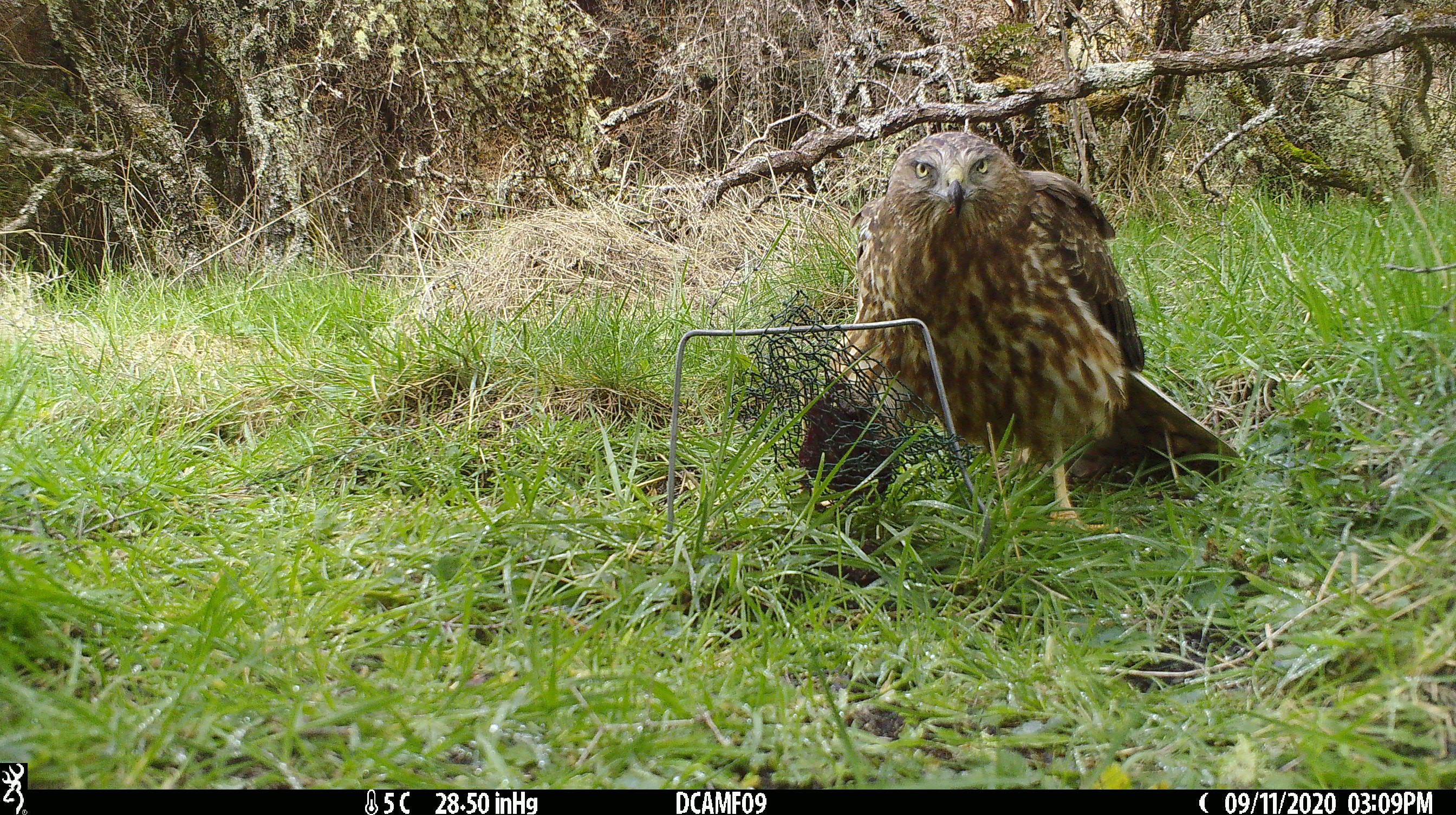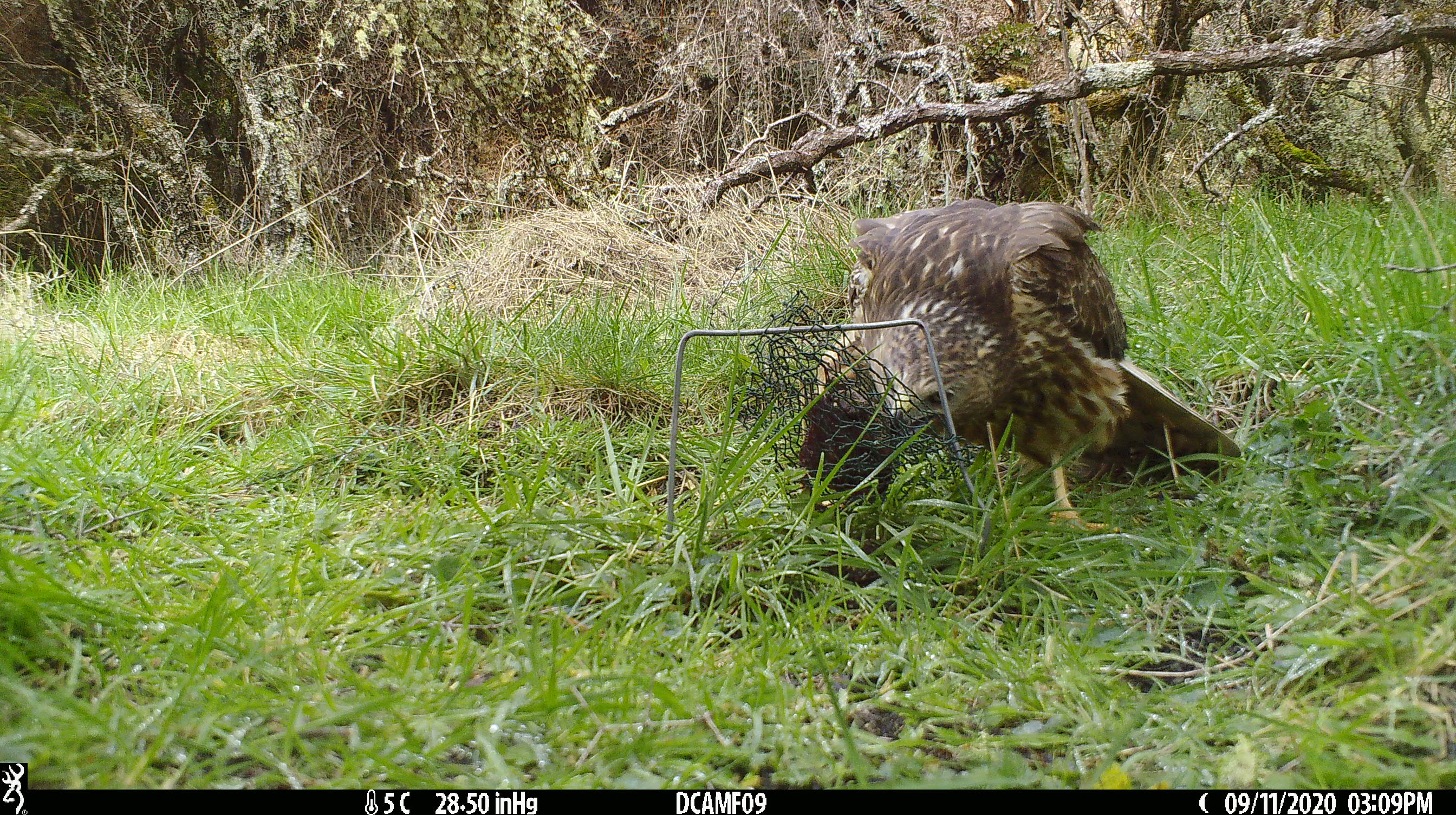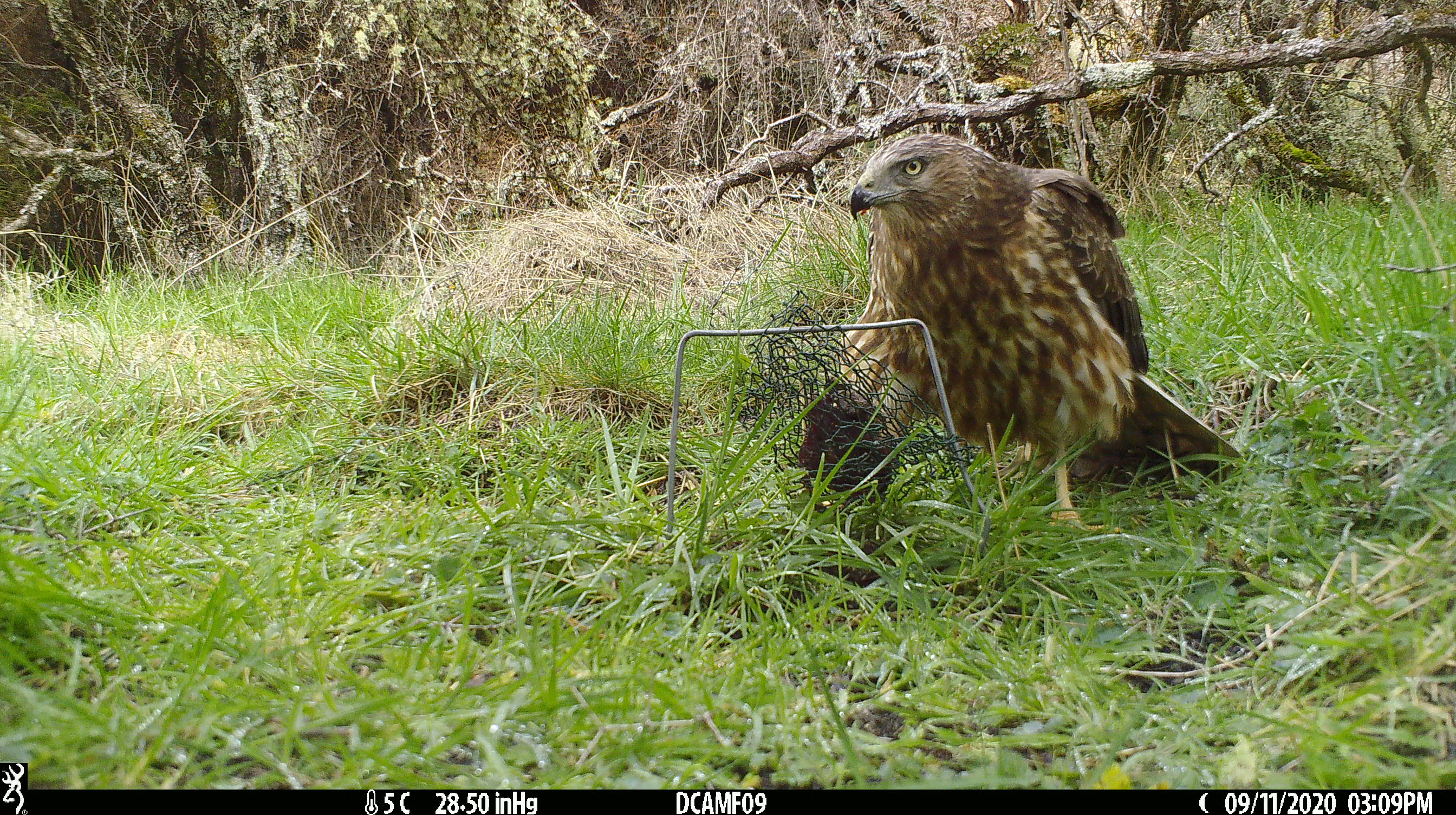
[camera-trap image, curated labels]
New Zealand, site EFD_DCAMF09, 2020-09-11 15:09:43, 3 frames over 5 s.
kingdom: Animalia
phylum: Chordata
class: Aves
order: Accipitriformes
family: Accipitridae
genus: Circus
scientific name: Circus approximans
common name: swamp harrier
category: harrier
Harrier (swamp harrier) (Circus approximans).